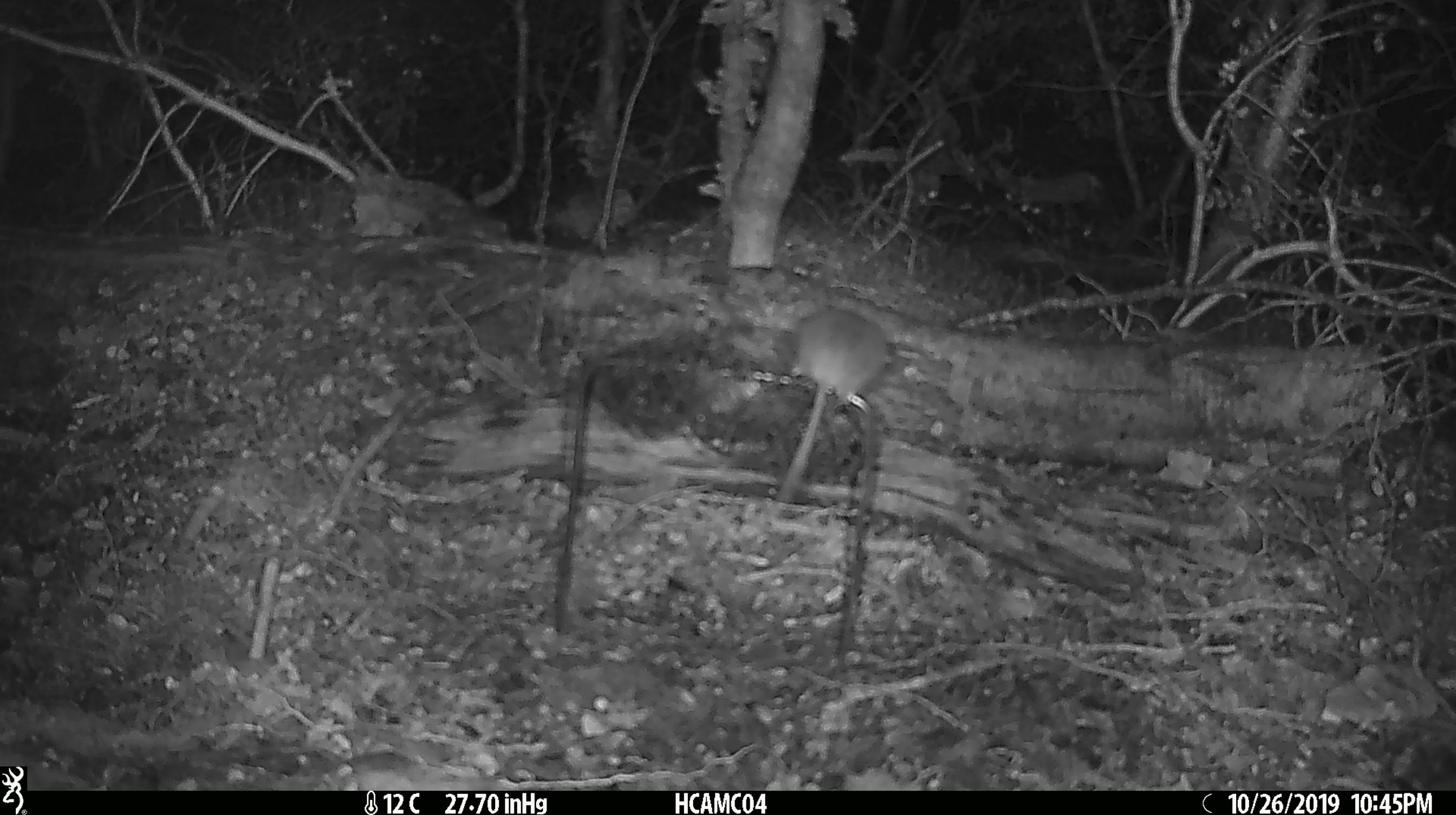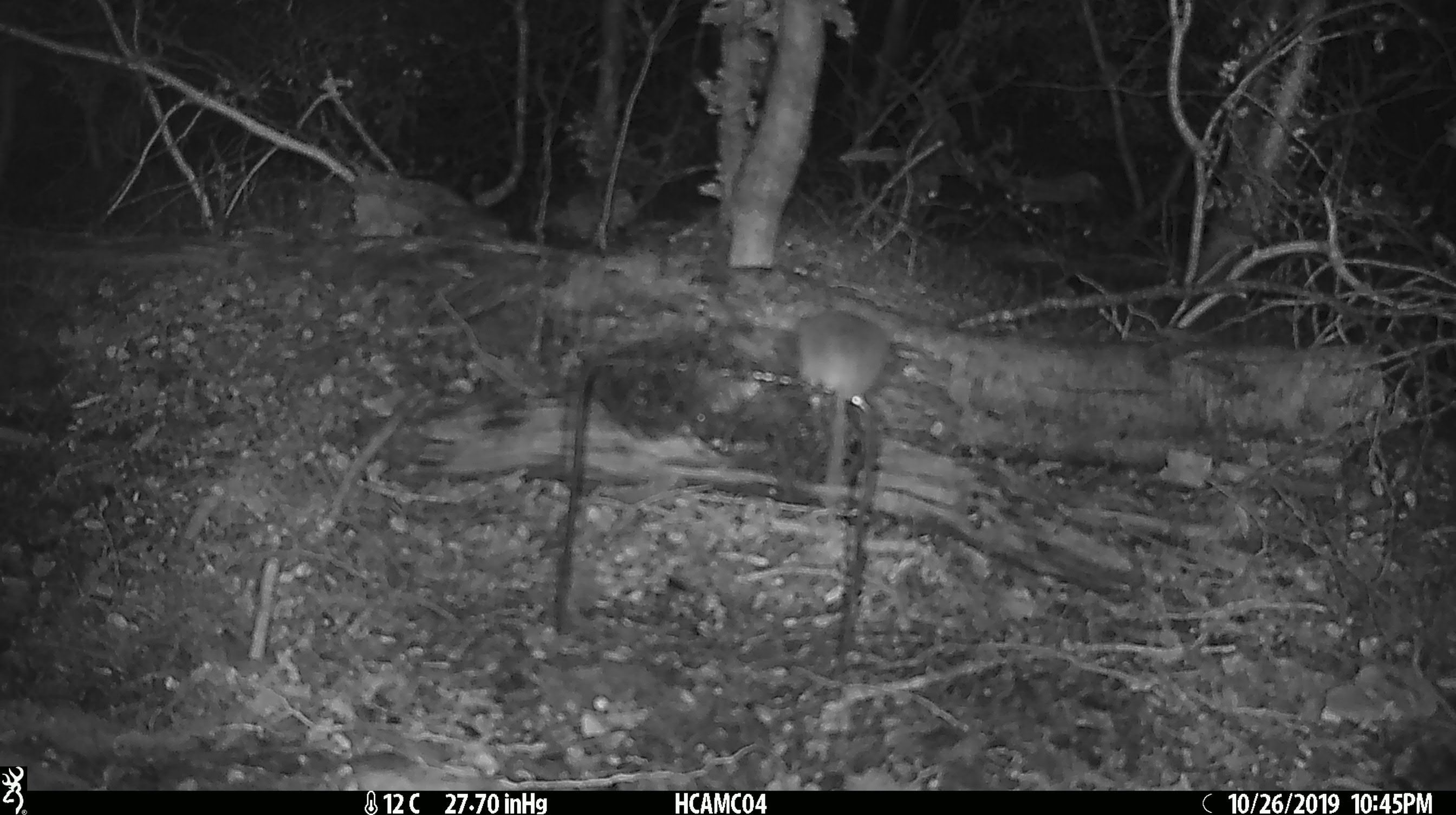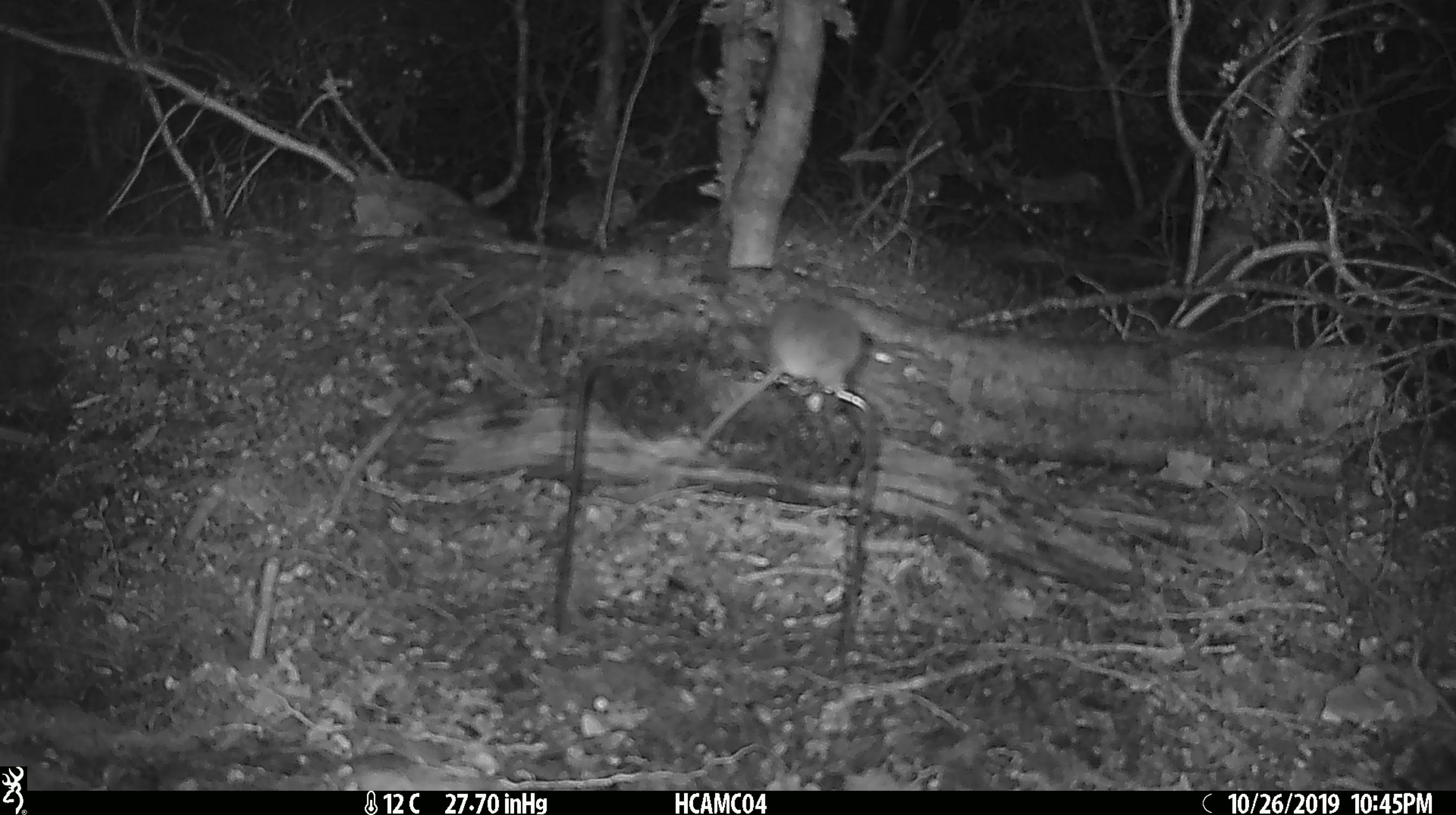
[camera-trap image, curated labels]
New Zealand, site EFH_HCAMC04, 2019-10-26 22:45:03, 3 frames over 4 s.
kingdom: Animalia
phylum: Chordata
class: Mammalia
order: Rodentia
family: Muridae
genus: Mus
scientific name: Mus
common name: mouse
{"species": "mouse (Mus)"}